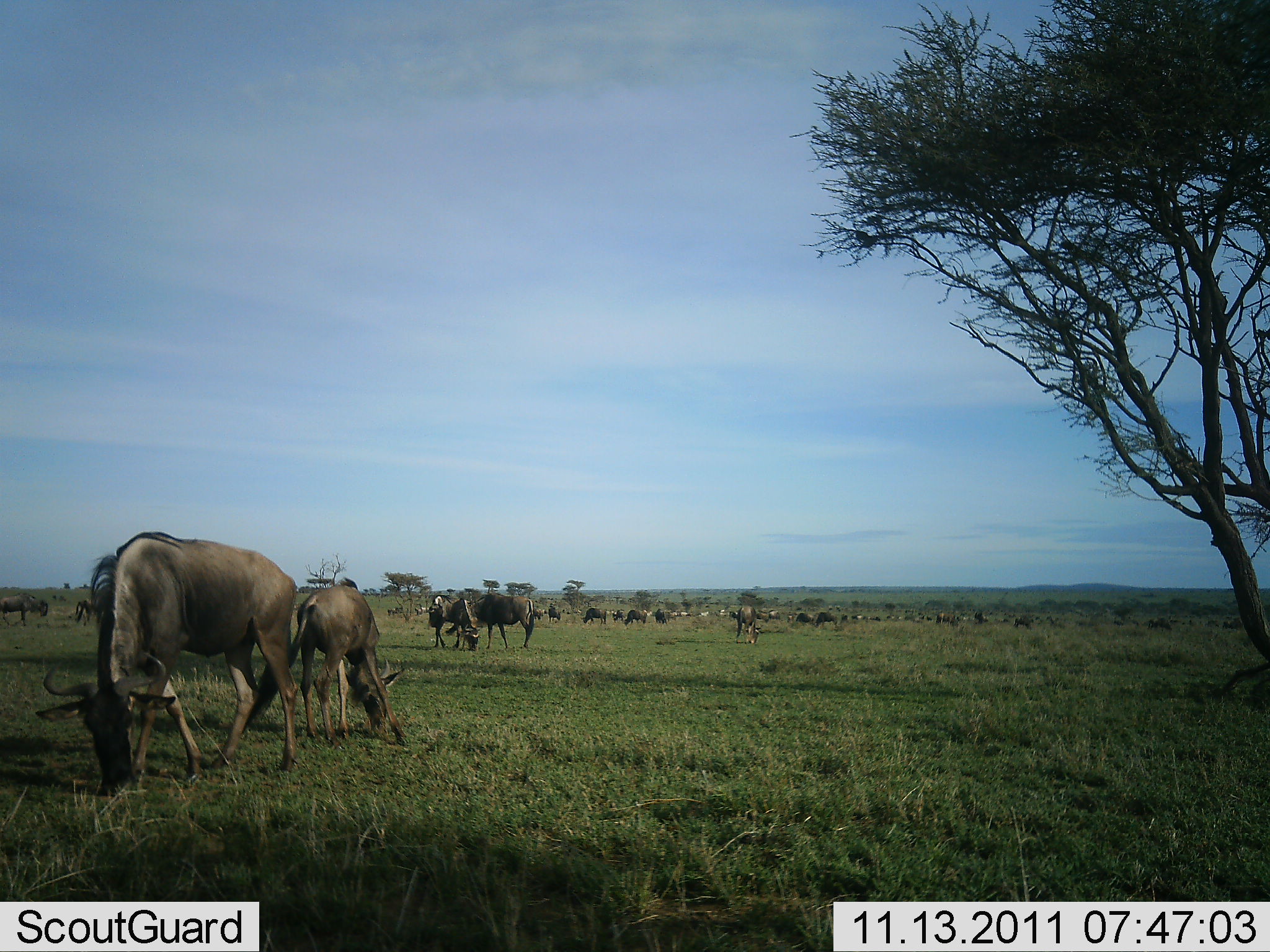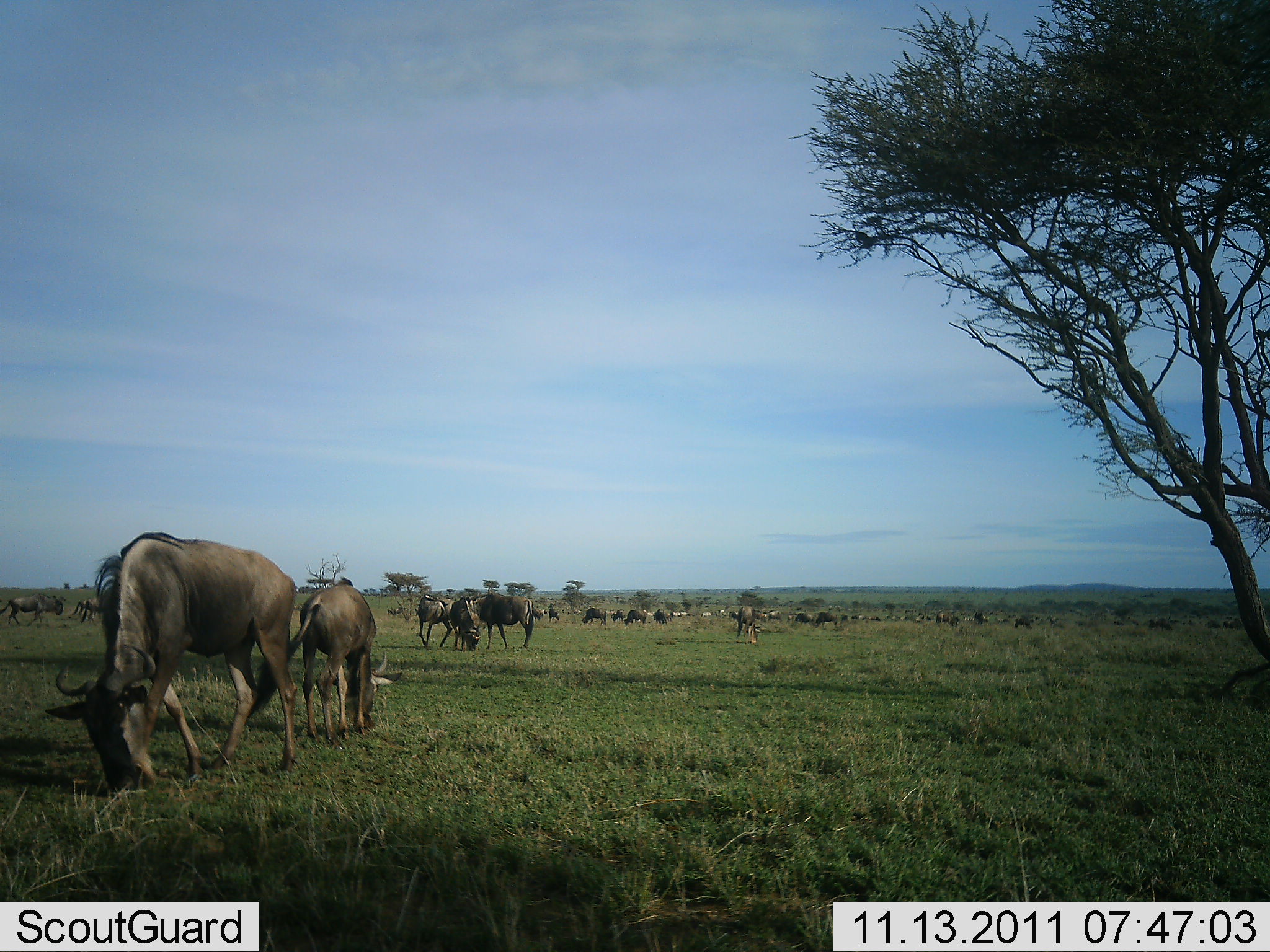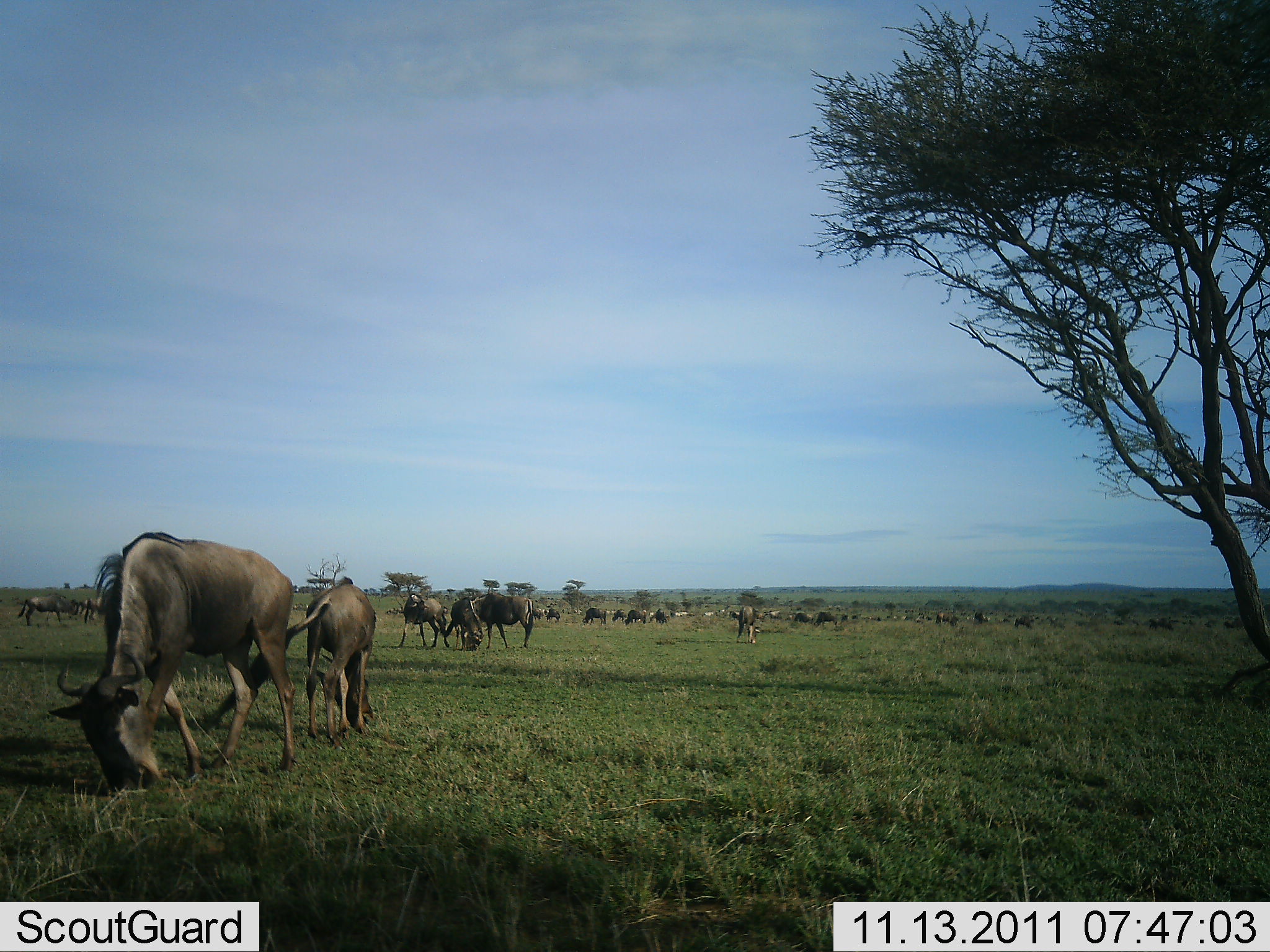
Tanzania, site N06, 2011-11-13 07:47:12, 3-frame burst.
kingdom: Animalia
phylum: Chordata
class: Mammalia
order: Artiodactyla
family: Bovidae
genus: Connochaetes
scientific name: Connochaetes taurinus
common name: blue wildebeest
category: wildebeest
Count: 11-50.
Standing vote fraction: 33%.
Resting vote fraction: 8%.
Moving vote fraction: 17%.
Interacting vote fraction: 8%.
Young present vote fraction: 17%.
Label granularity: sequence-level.